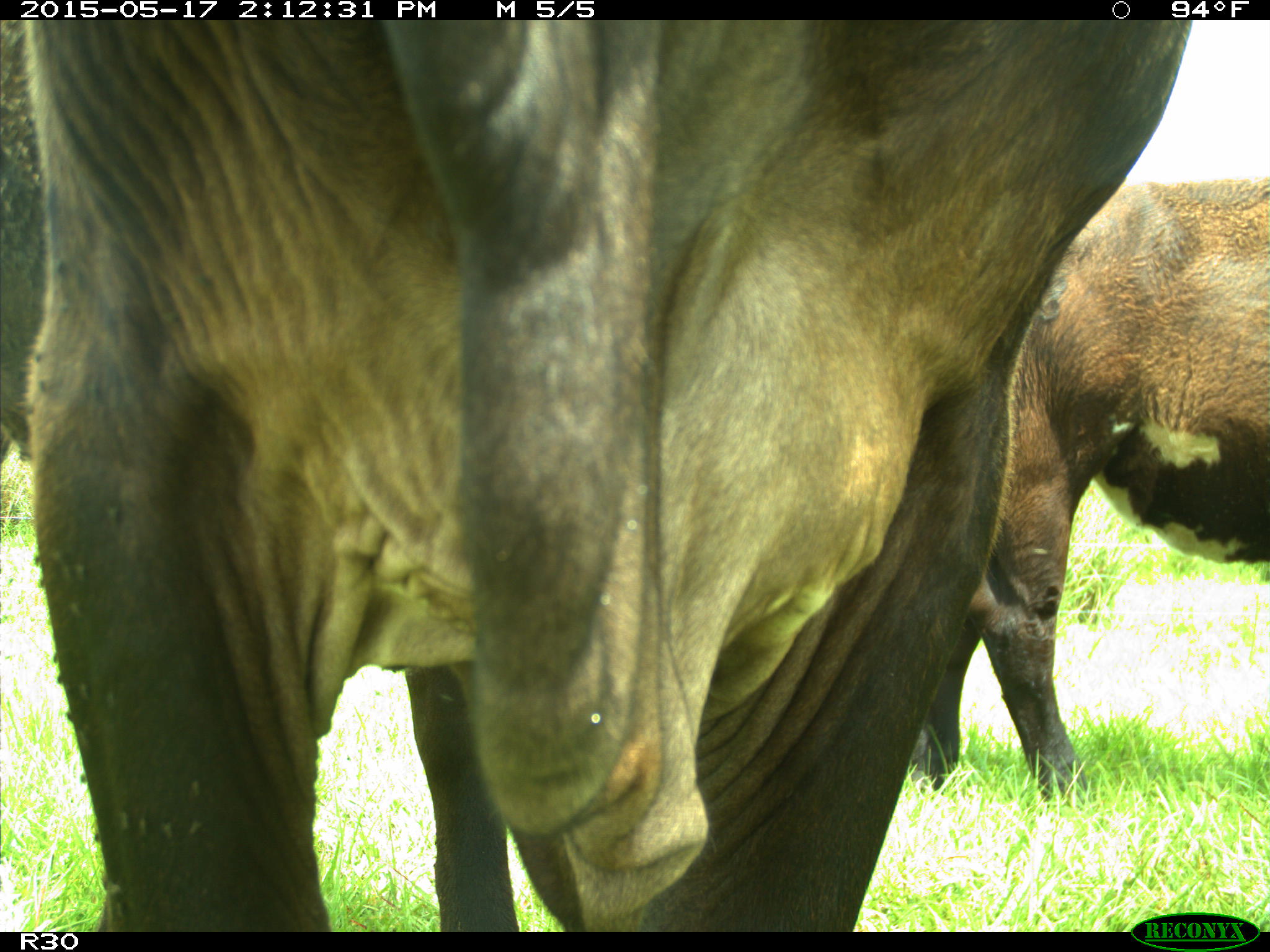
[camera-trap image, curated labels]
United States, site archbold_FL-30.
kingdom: Animalia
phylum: Chordata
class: Mammalia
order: Artiodactyla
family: Bovidae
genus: Bos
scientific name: Bos taurus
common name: domestic cow